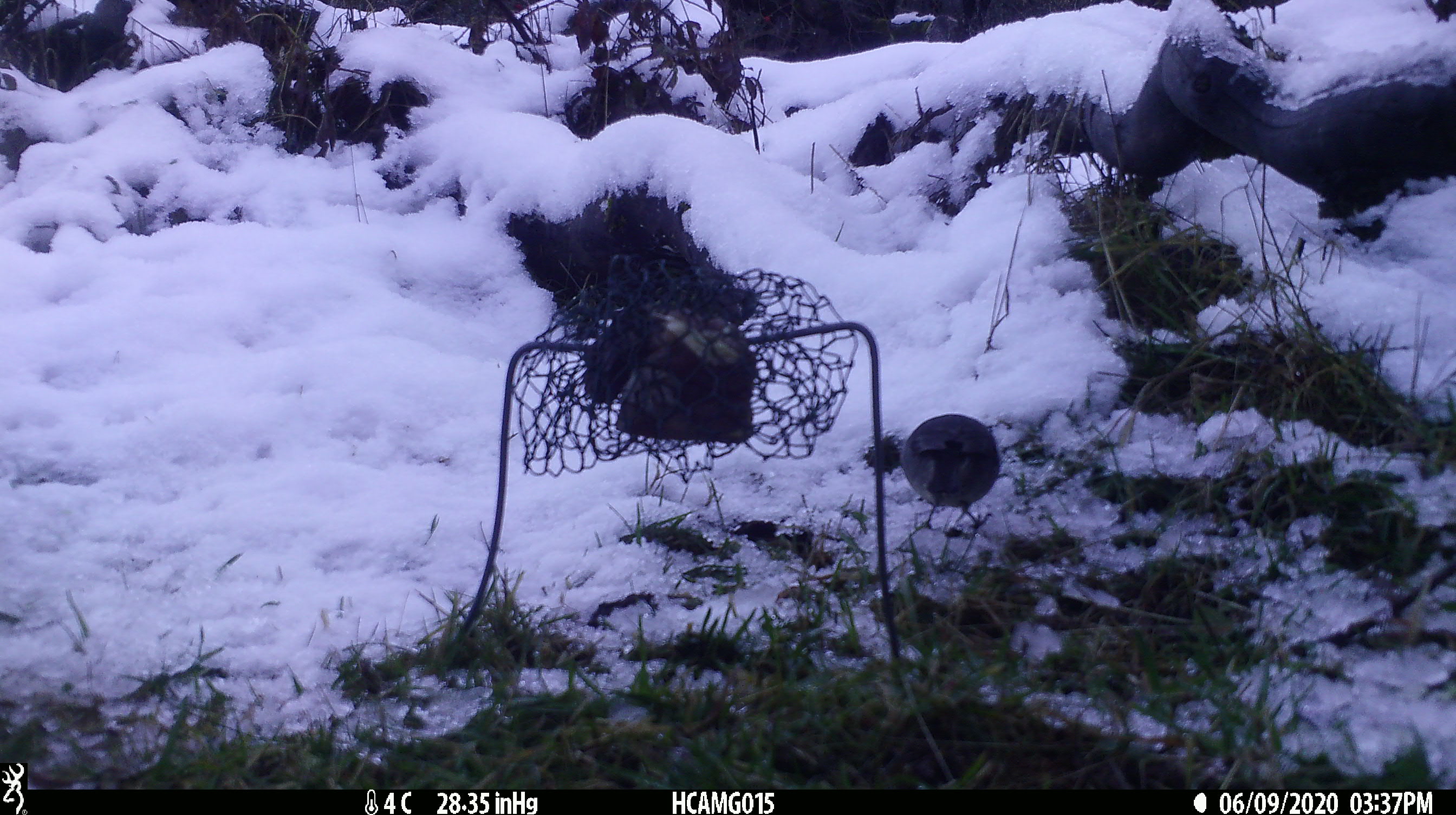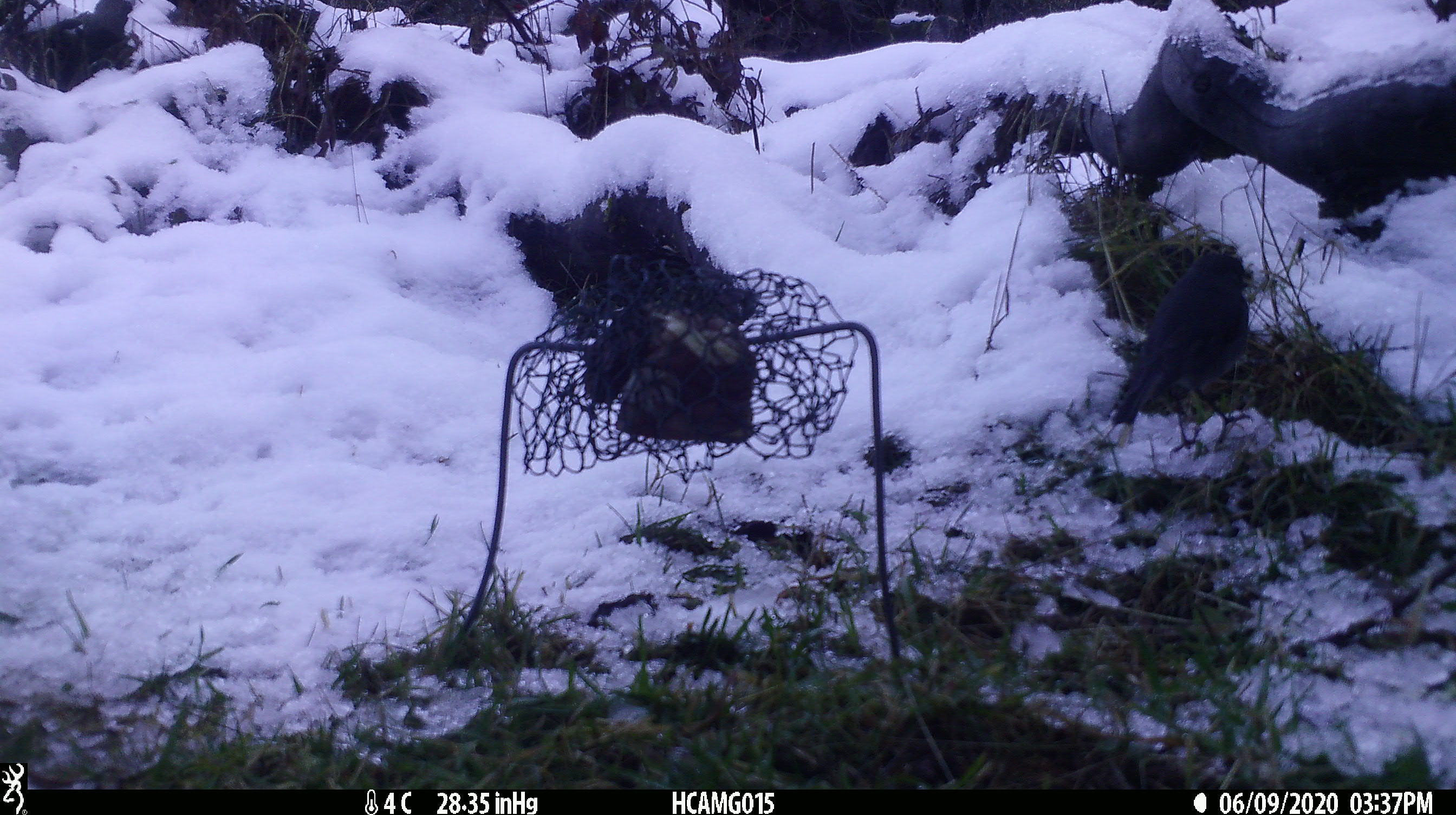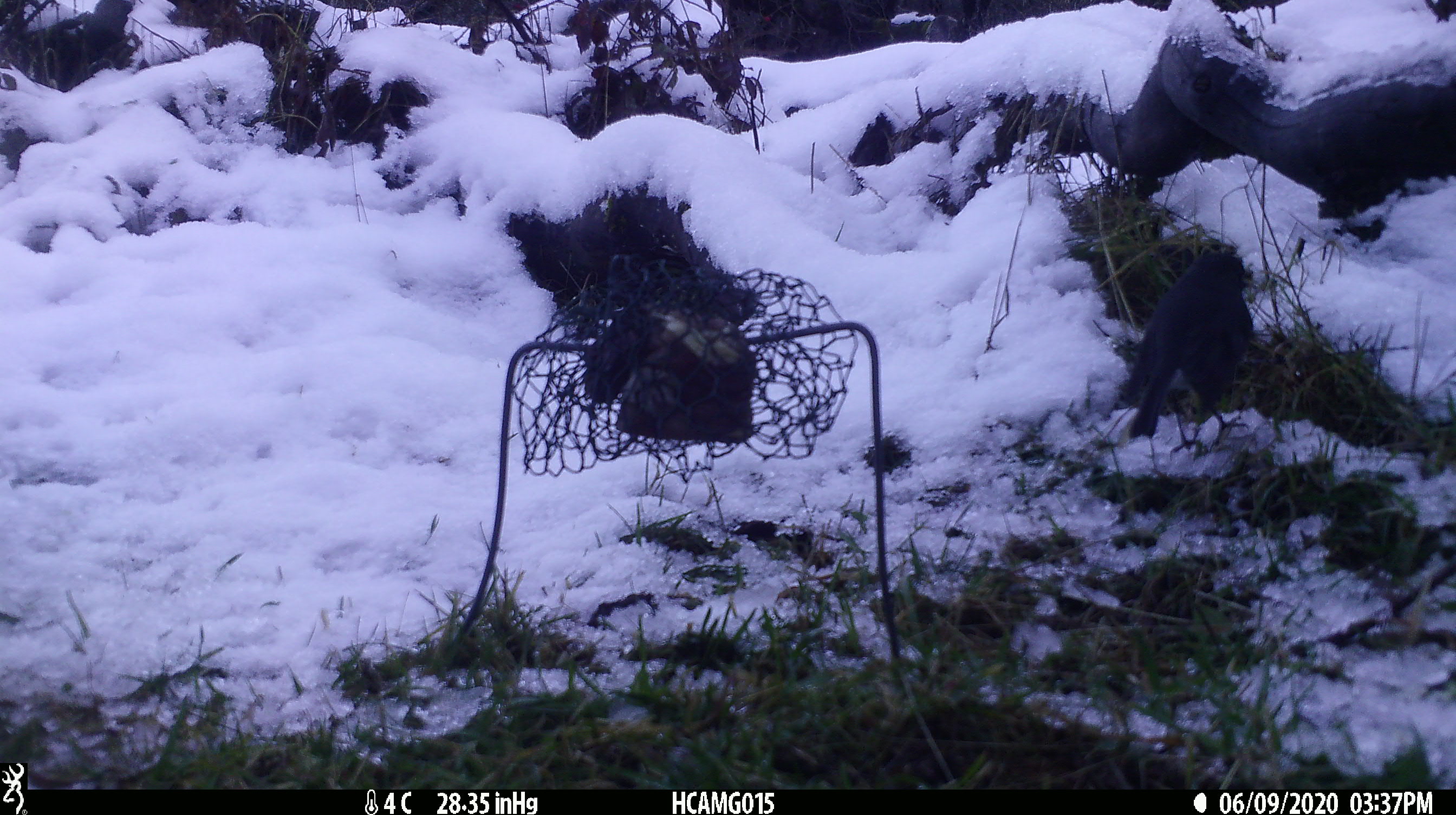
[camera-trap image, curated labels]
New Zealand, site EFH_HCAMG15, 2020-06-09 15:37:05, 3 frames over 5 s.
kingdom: Animalia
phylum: Chordata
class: Aves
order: Passeriformes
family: Petroicidae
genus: Petroica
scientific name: Petroica australis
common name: new zealand robin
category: robin